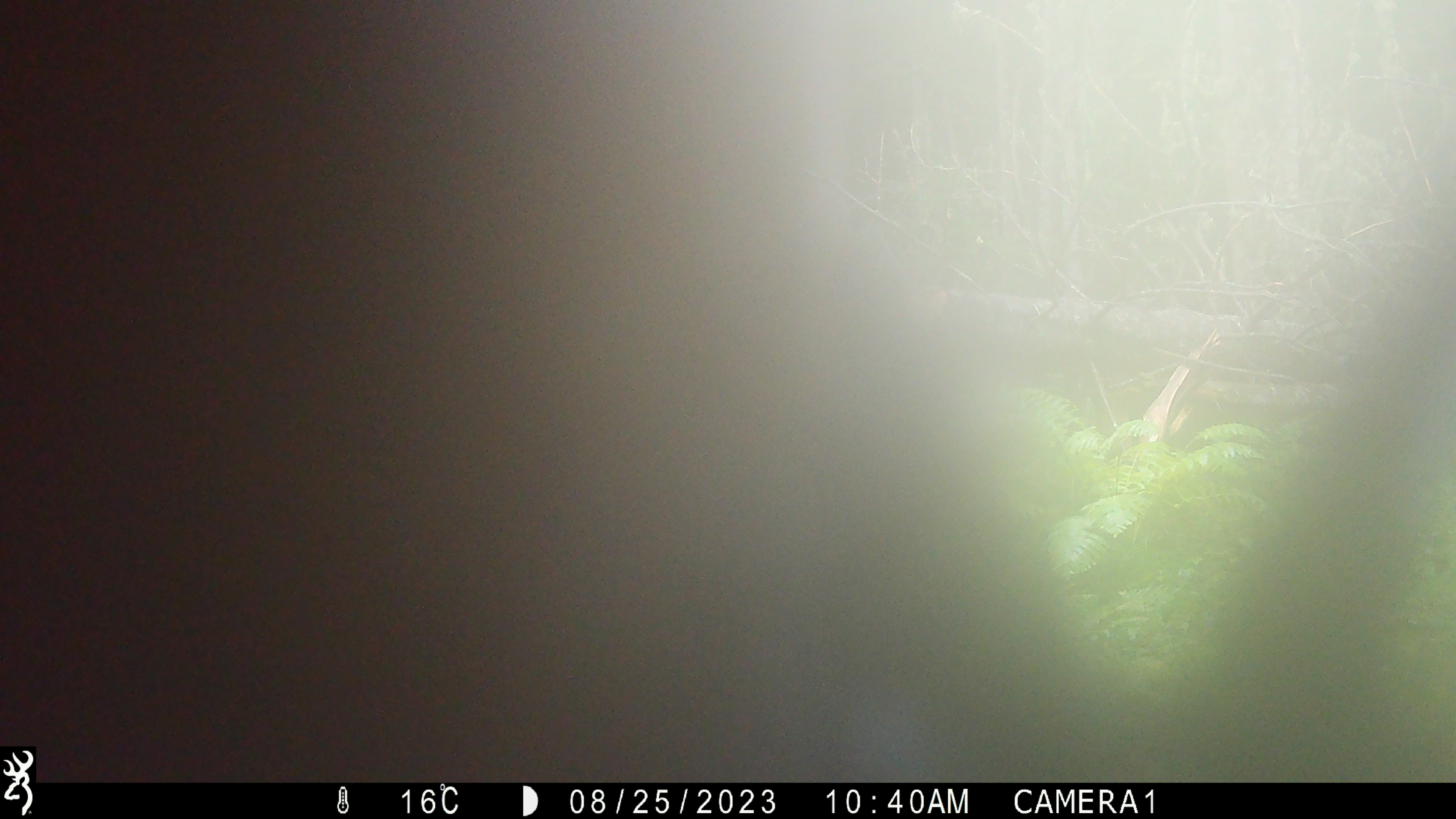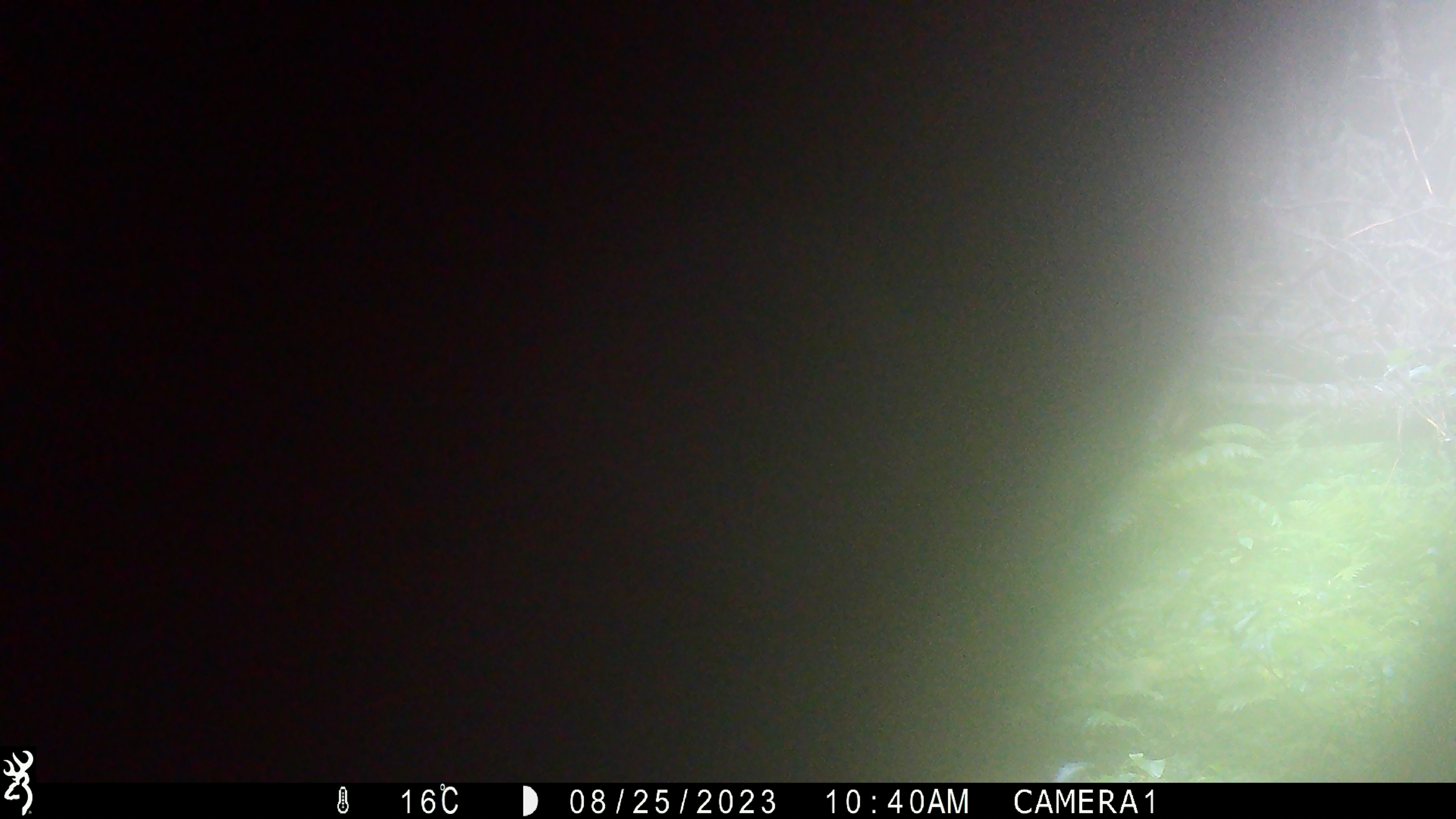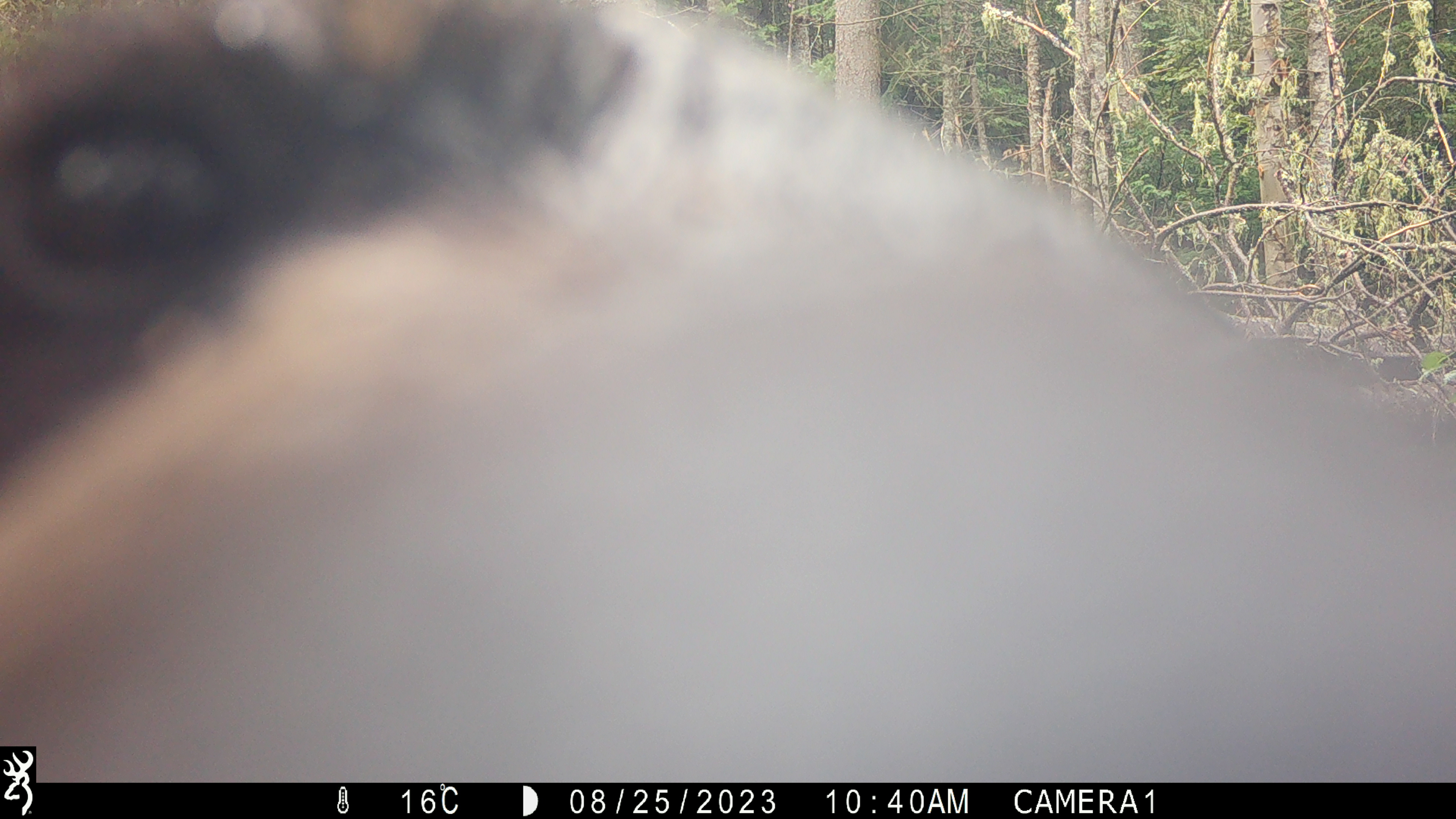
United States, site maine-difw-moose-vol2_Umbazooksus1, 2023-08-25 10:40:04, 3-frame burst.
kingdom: Animalia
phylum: Chordata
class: Mammalia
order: Carnivora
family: Ursidae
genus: Ursus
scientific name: Ursus americanus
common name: black bear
Black bear (Ursus americanus).